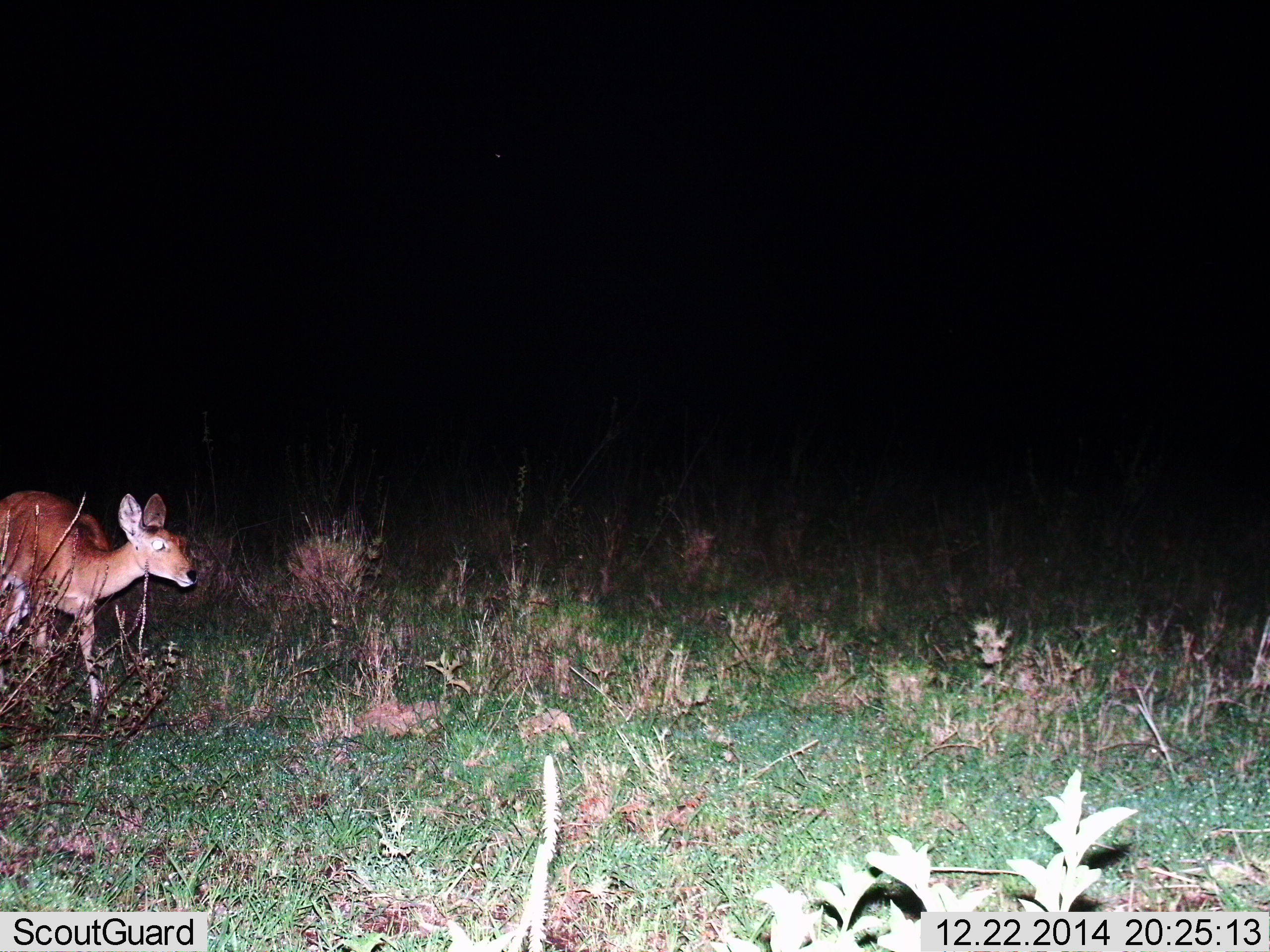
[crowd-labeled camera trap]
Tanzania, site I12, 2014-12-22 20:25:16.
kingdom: Animalia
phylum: Chordata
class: Mammalia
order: Artiodactyla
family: Bovidae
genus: Redunca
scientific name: Redunca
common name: reedbuck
Reedbuck (Redunca), count 1. Behavior (volunteer vote fractions): standing 60%, resting 0%, moving 40%, interacting 0%. Young present (vote fraction): 0%. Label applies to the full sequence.